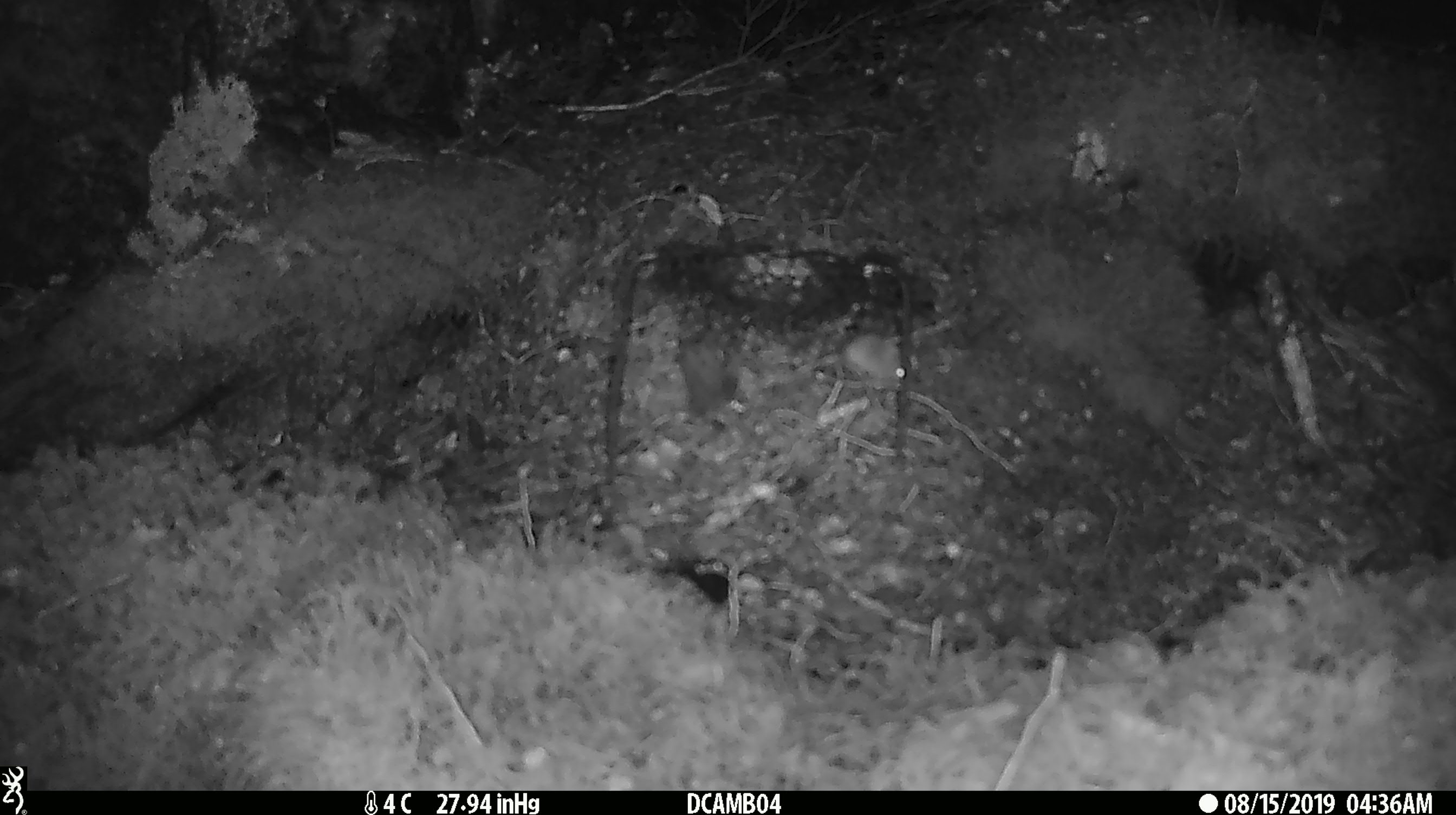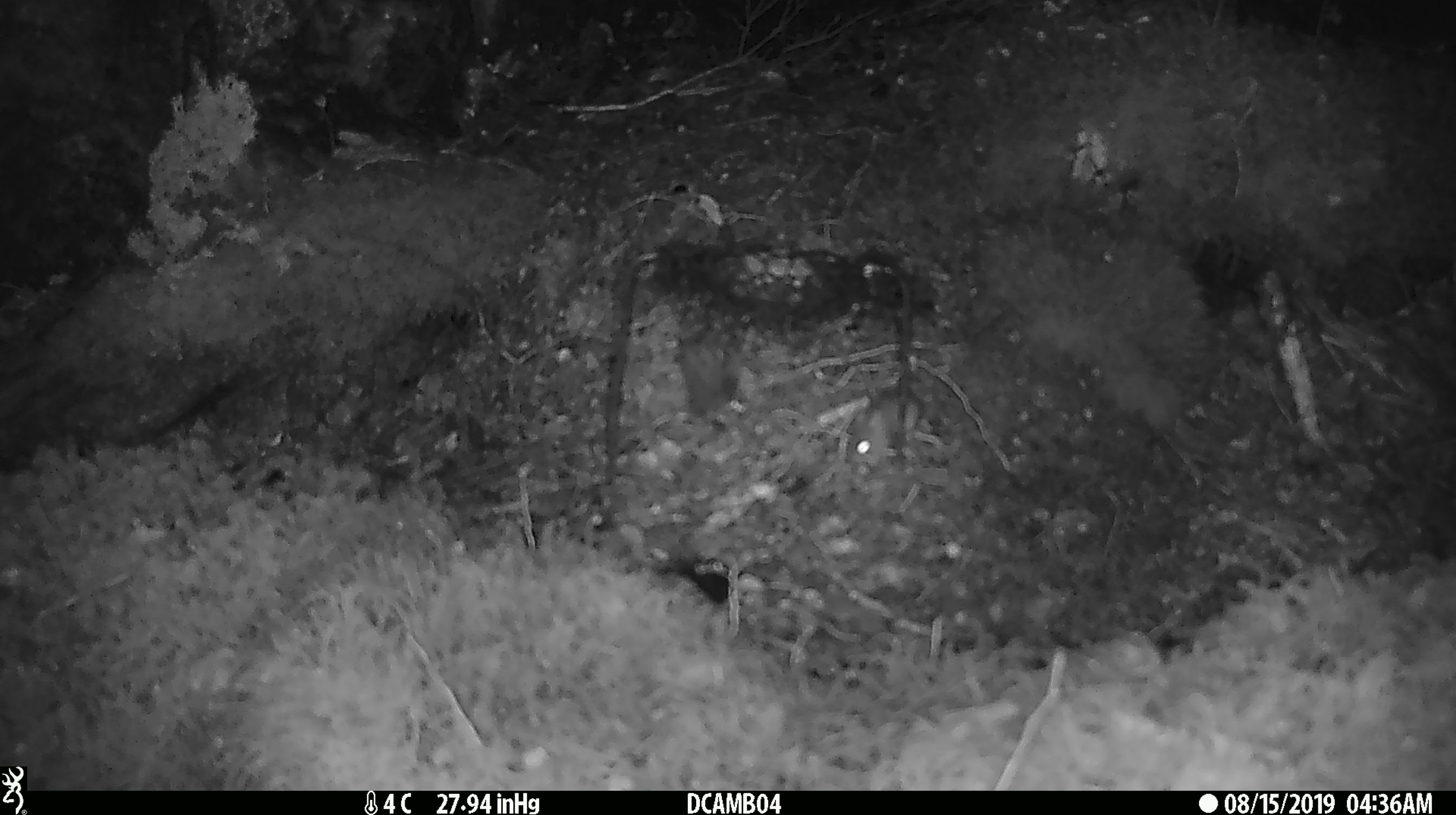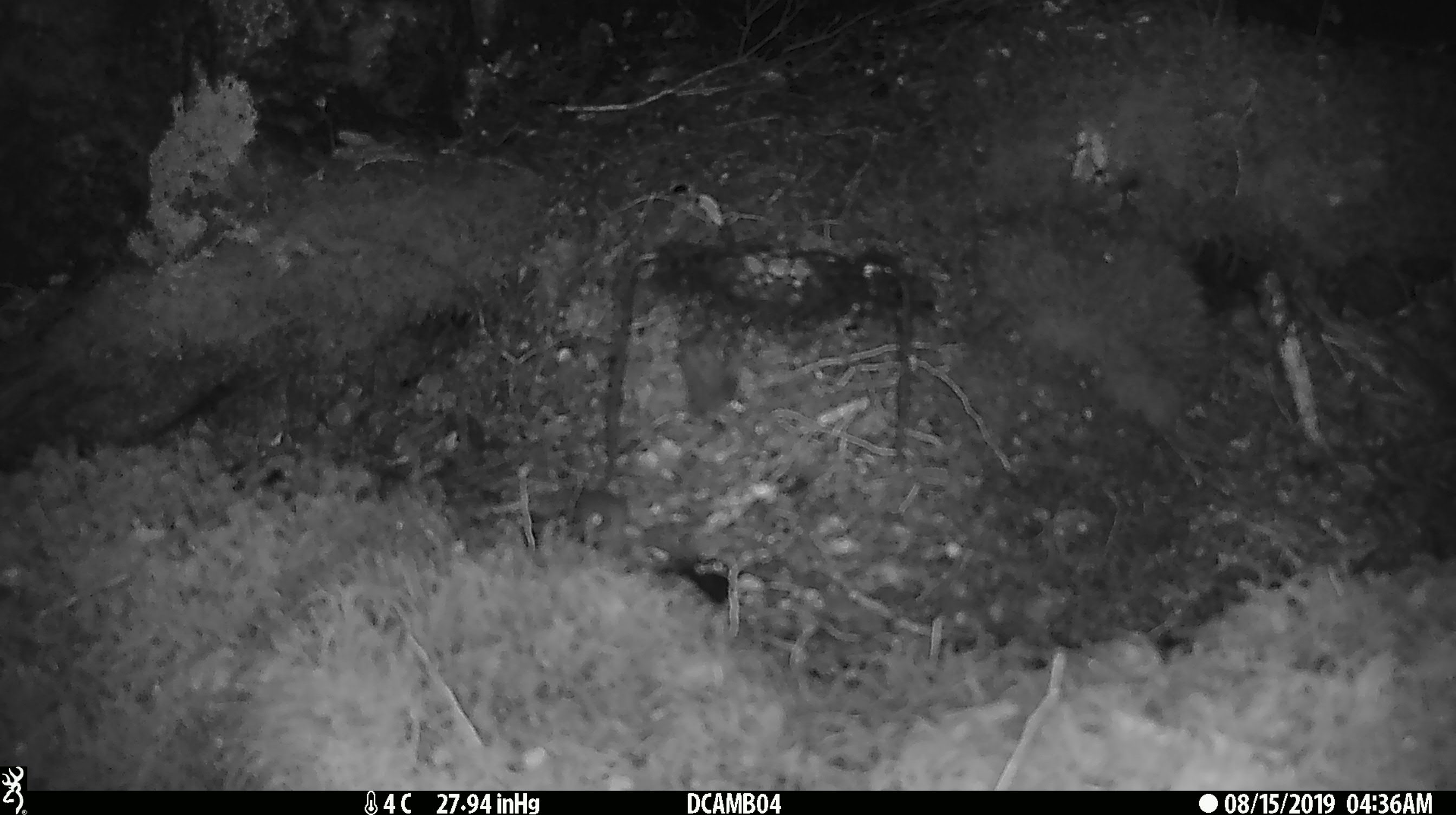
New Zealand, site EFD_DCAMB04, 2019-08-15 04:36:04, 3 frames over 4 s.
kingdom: Animalia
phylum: Chordata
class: Mammalia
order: Rodentia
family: Muridae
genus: Mus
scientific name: Mus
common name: mouse